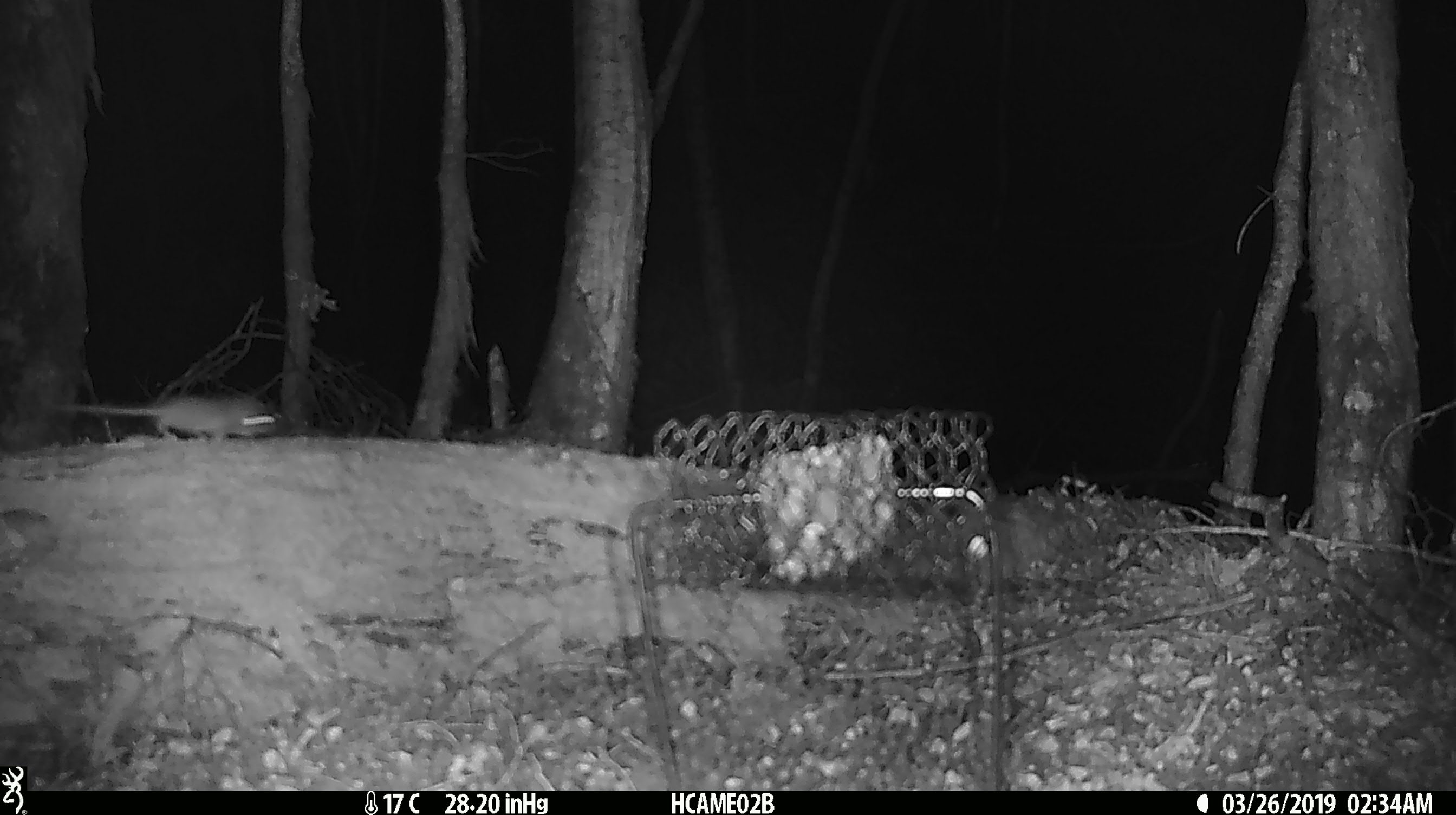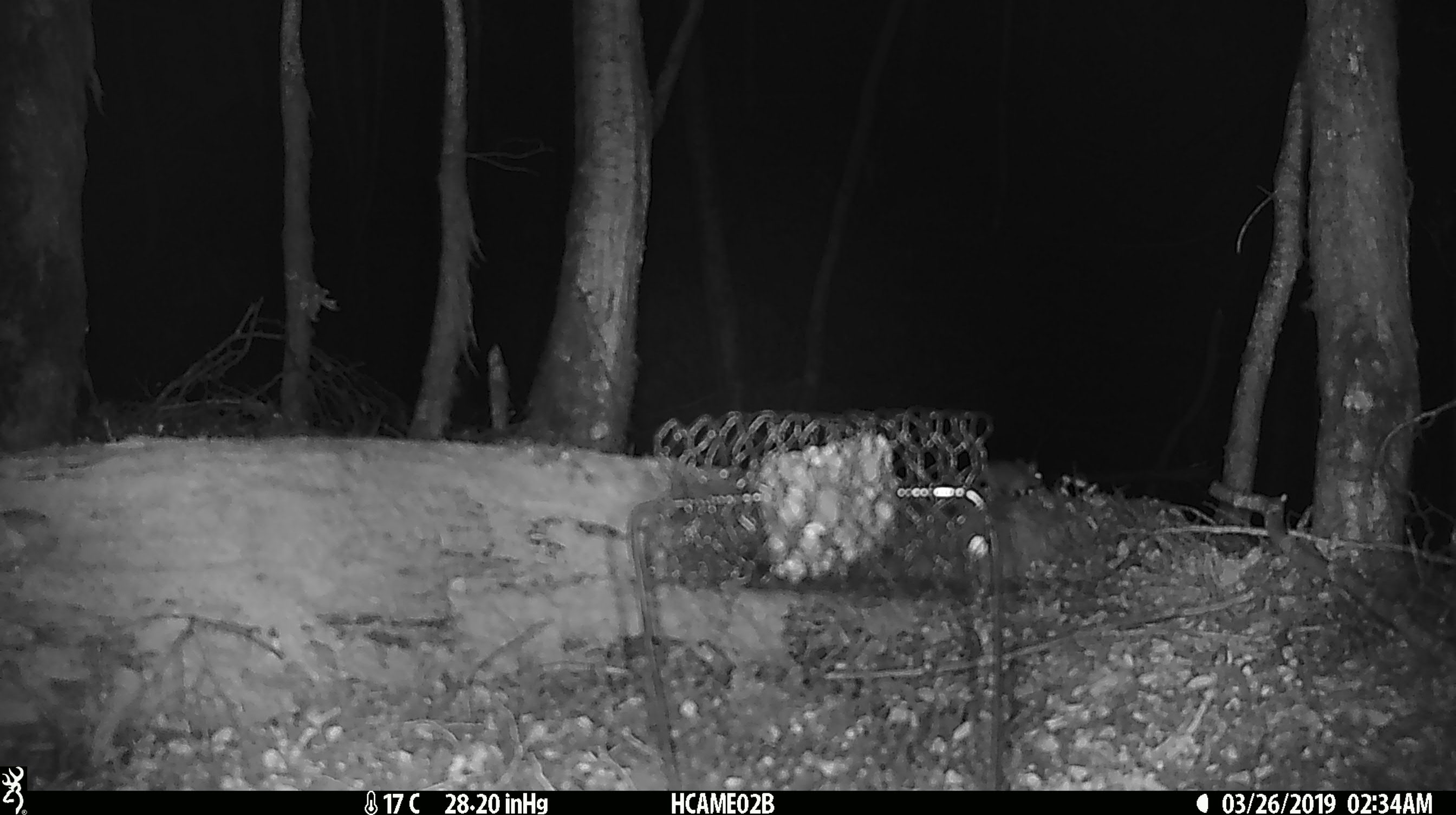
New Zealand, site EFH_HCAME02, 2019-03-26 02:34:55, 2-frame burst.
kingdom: Animalia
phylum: Chordata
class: Mammalia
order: Rodentia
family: Muridae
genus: Mus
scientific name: Mus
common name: mouse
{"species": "mouse (Mus)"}